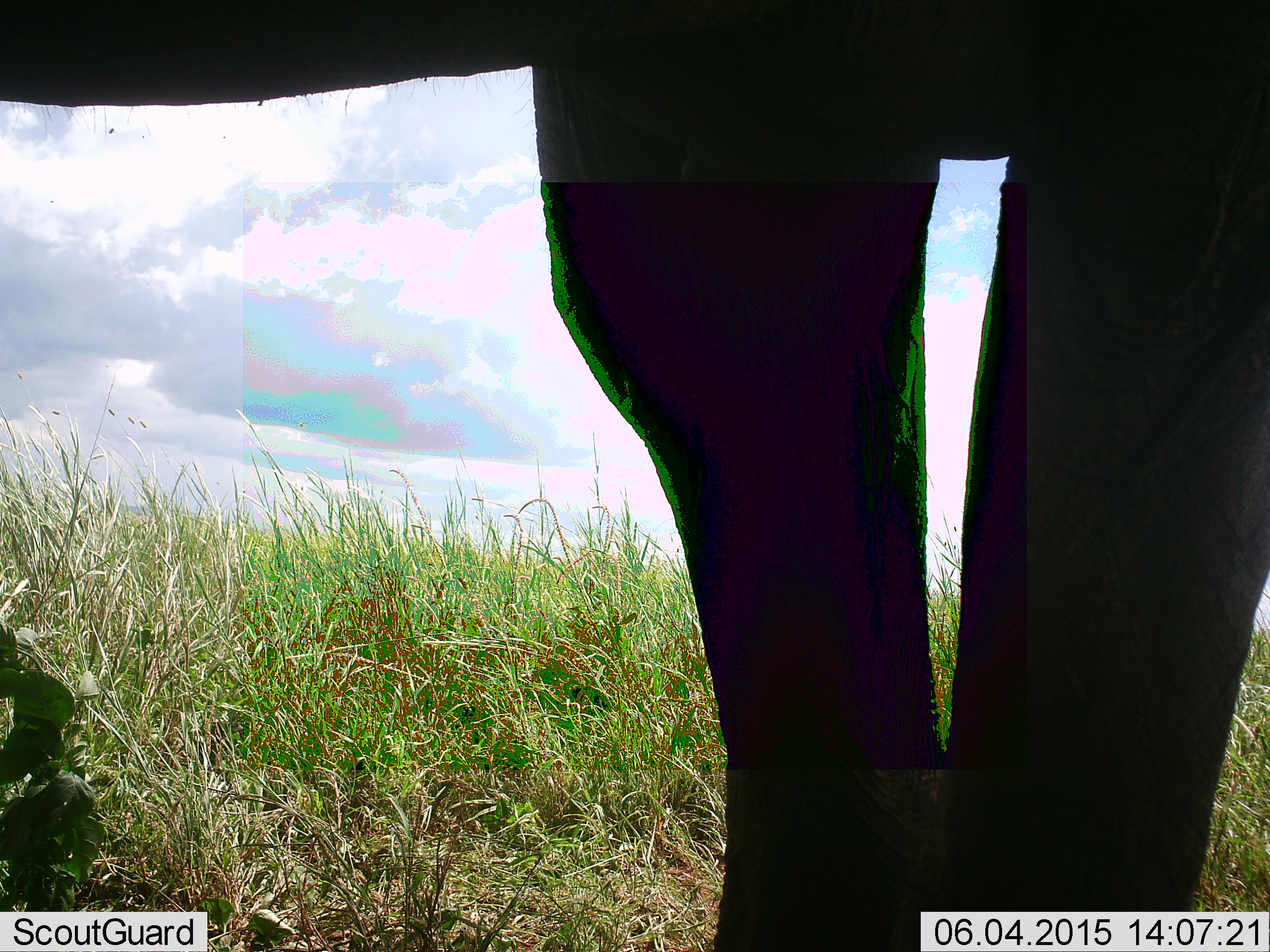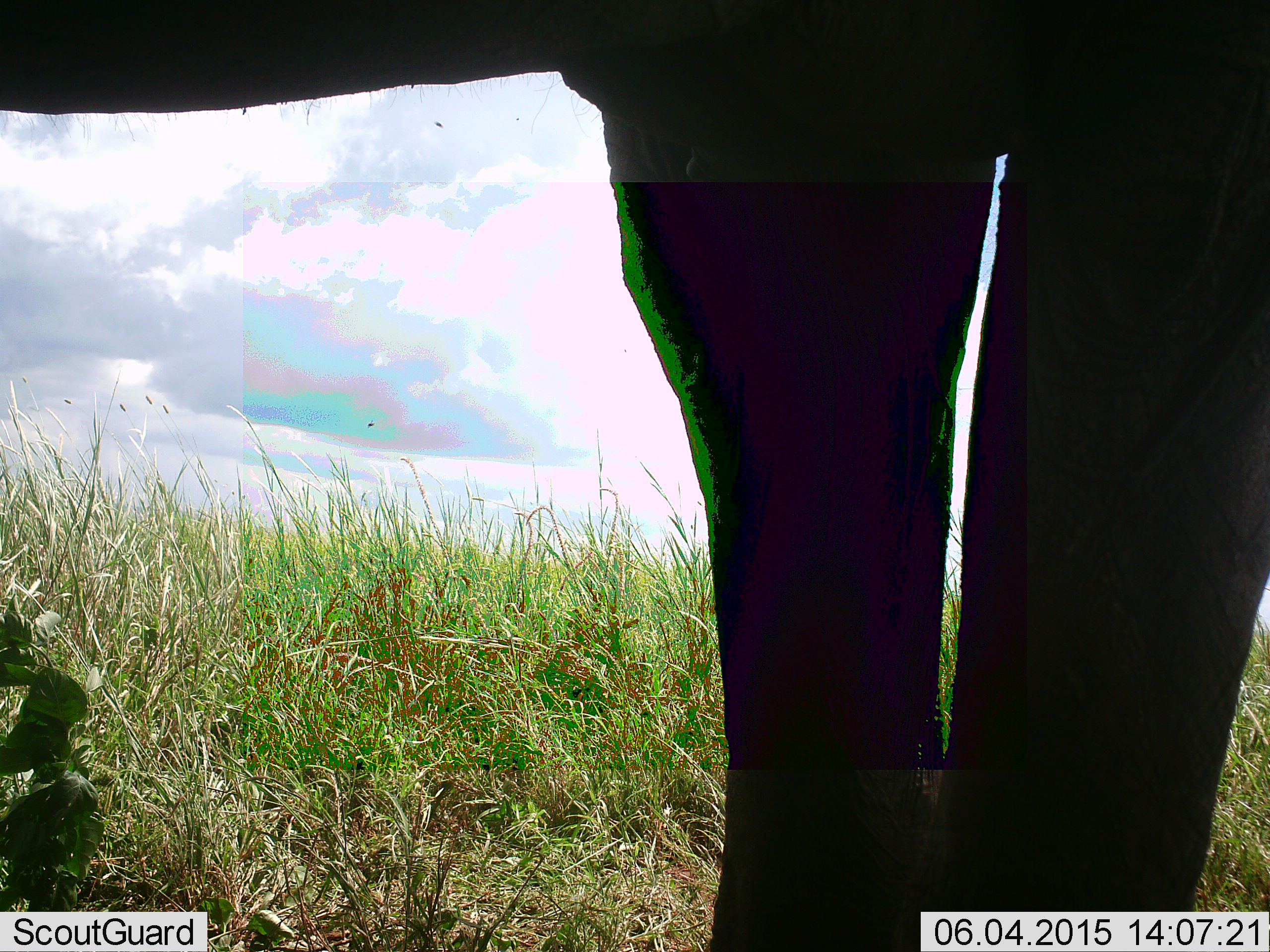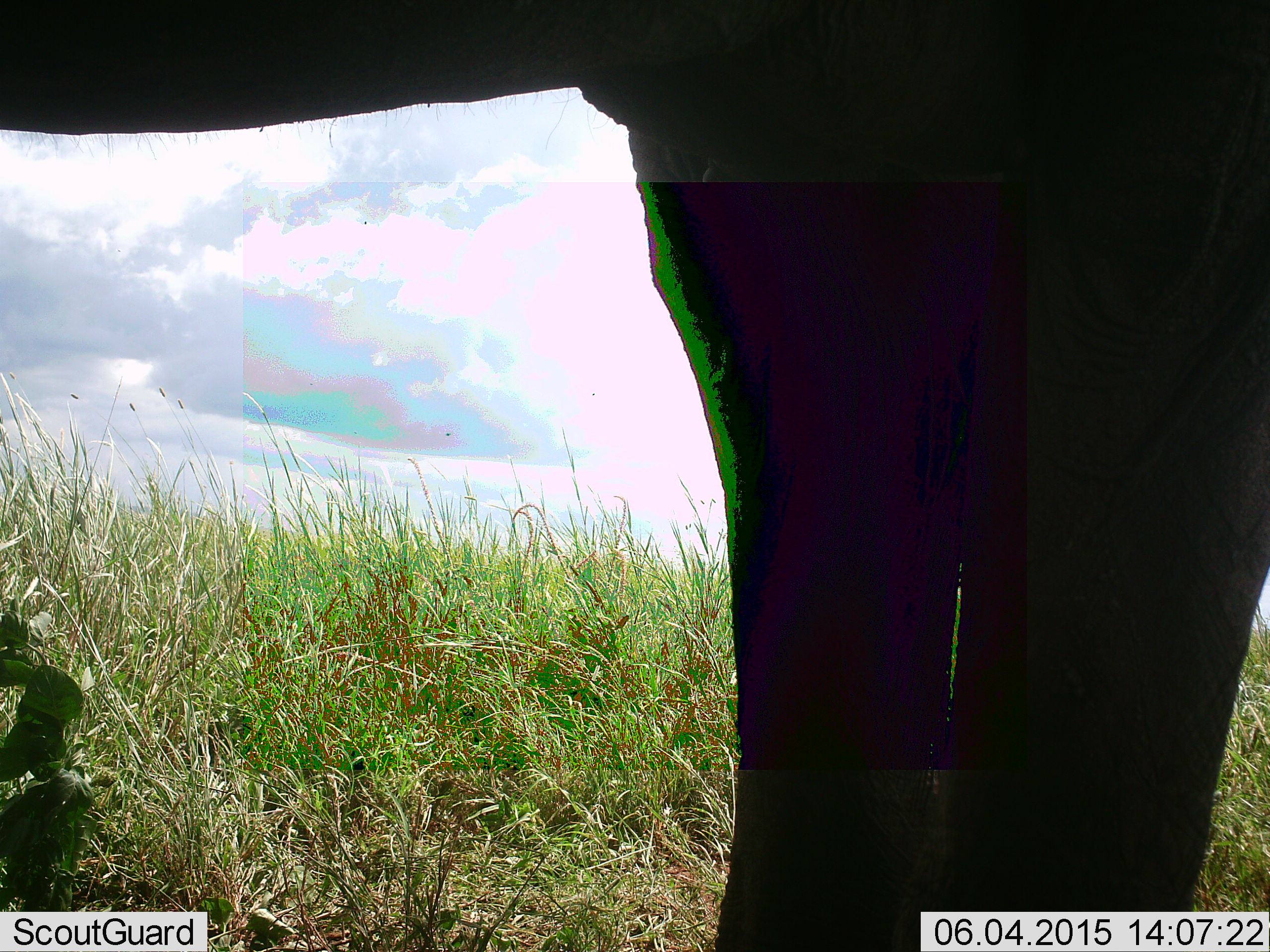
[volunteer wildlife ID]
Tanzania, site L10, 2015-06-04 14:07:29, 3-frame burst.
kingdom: Animalia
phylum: Chordata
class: Mammalia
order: Proboscidea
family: Elephantidae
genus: Loxodonta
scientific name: Loxodonta africana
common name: african bush elephant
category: elephant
Elephant (african bush elephant) (Loxodonta africana), count 1. Behavior (volunteer vote fractions): standing 100%, resting 0%, moving 0%, interacting 0%. Young present (vote fraction): 0%. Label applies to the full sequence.